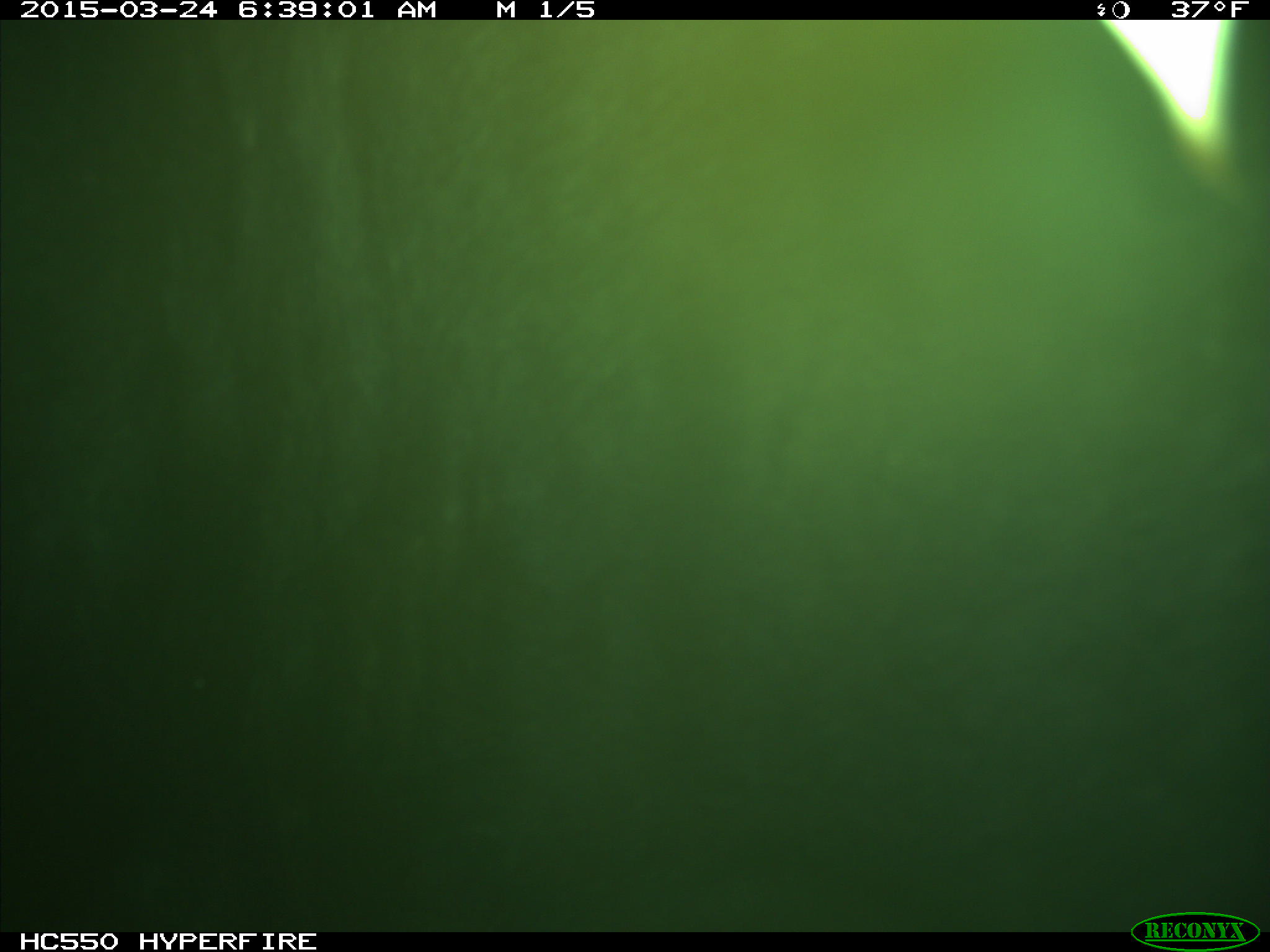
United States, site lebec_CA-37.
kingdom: Animalia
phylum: Chordata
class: Mammalia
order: Artiodactyla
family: Bovidae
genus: Bos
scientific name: Bos taurus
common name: domestic cow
Bos taurus (domestic cow).